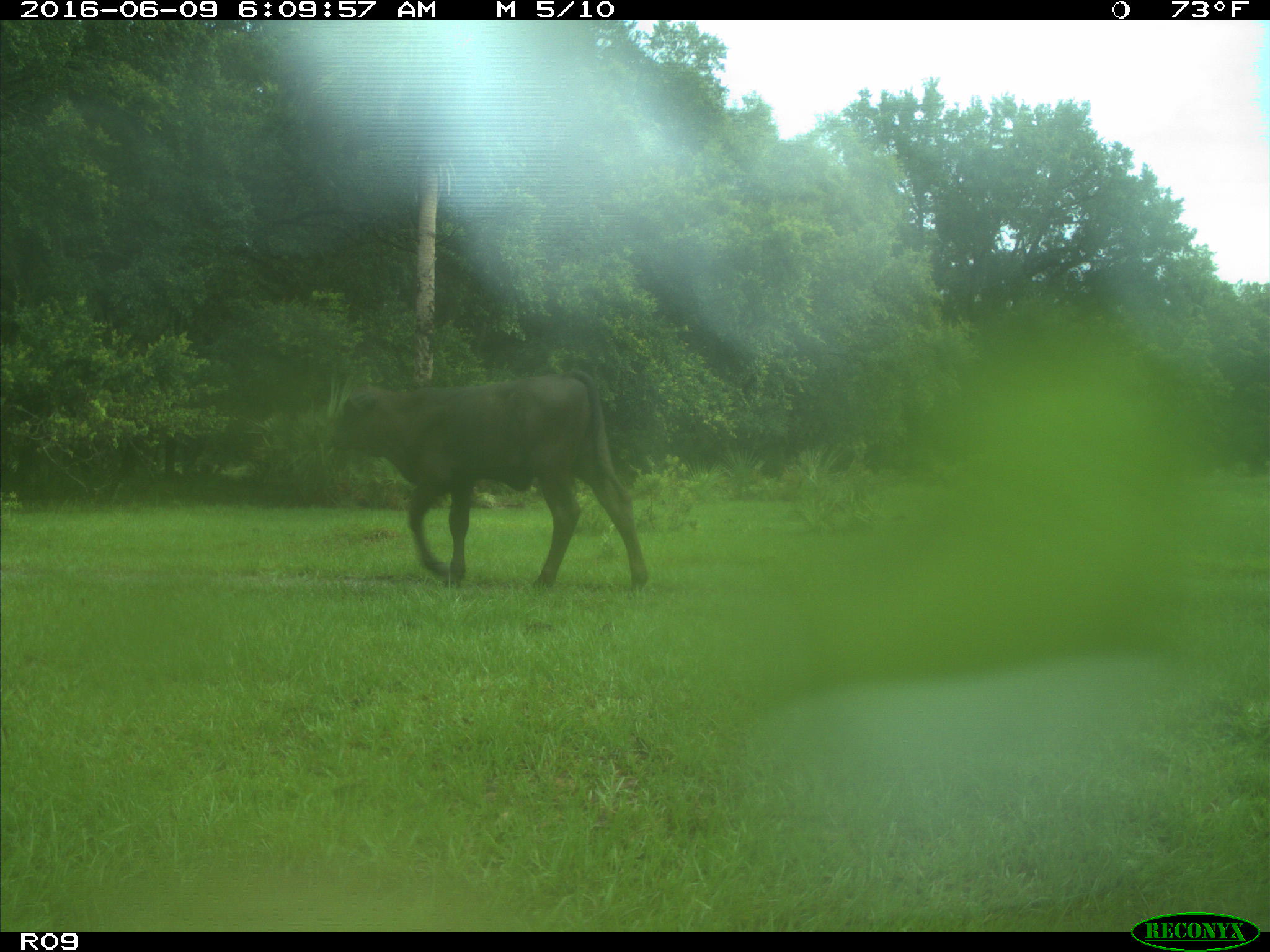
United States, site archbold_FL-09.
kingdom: Animalia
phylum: Chordata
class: Mammalia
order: Artiodactyla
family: Bovidae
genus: Bos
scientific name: Bos taurus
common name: domestic cow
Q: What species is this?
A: Bos taurus (domestic cow).